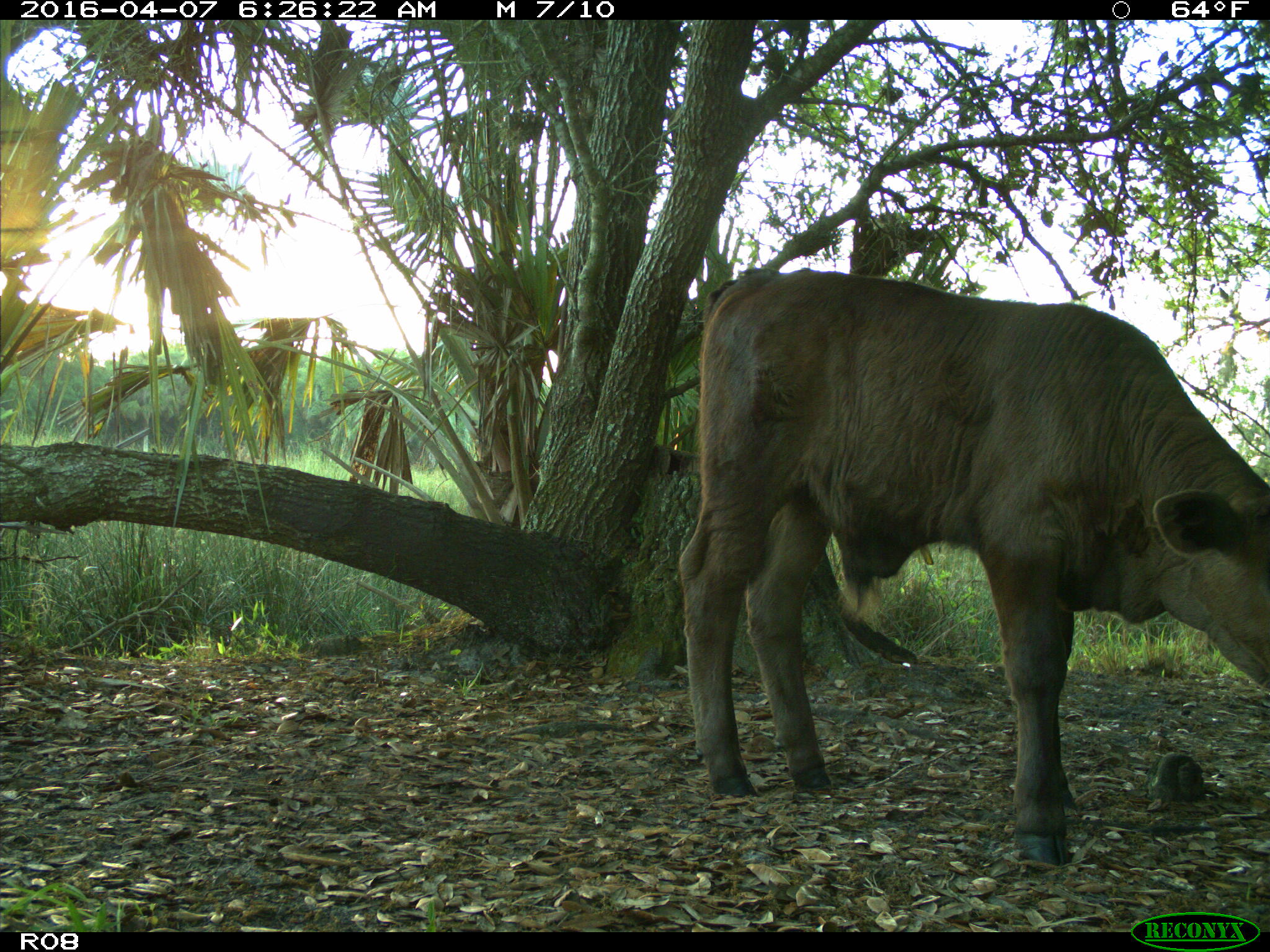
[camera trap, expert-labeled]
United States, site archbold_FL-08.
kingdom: Animalia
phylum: Chordata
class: Mammalia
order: Artiodactyla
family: Bovidae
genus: Bos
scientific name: Bos taurus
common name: domestic cow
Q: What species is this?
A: Bos taurus (domestic cow).